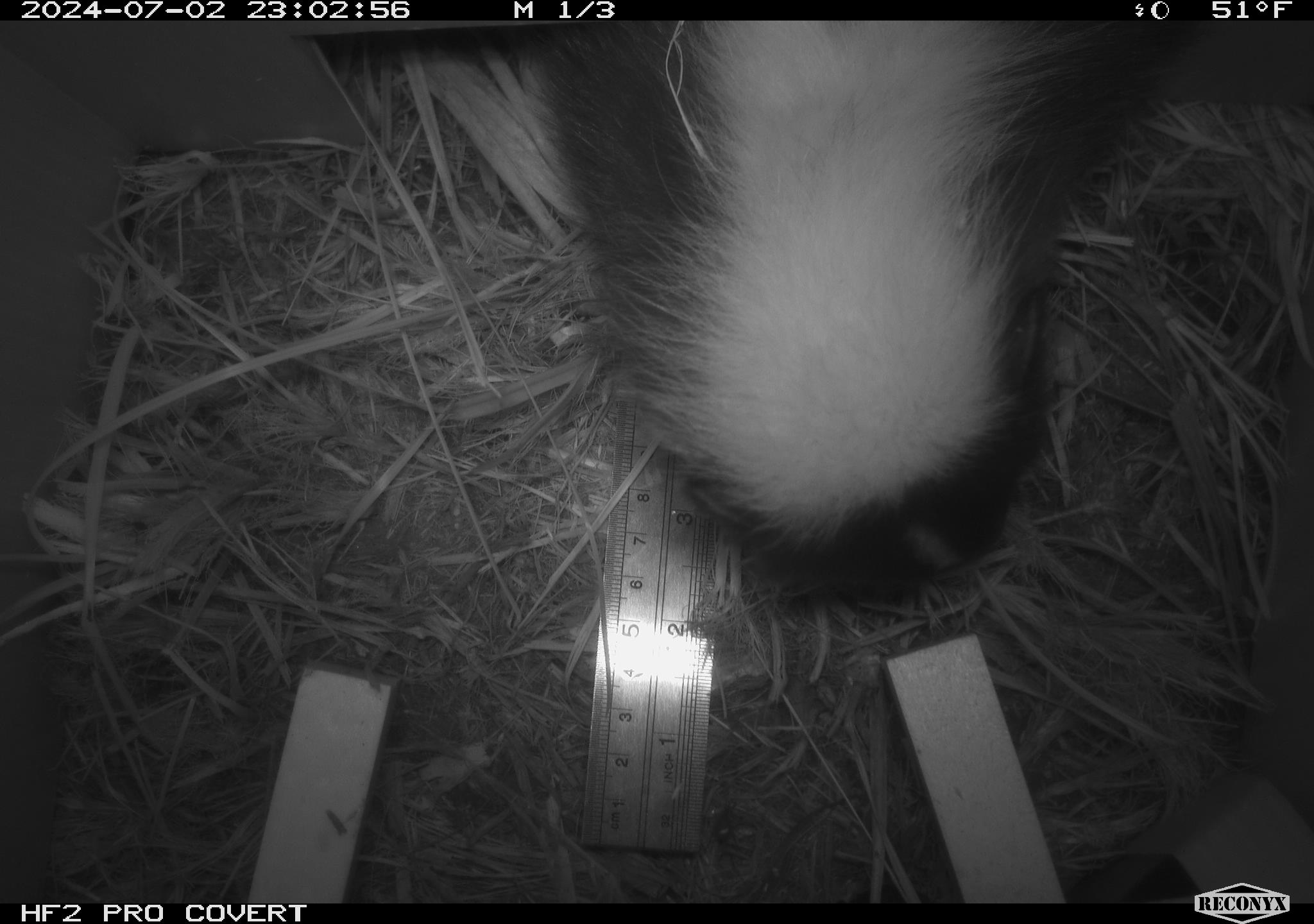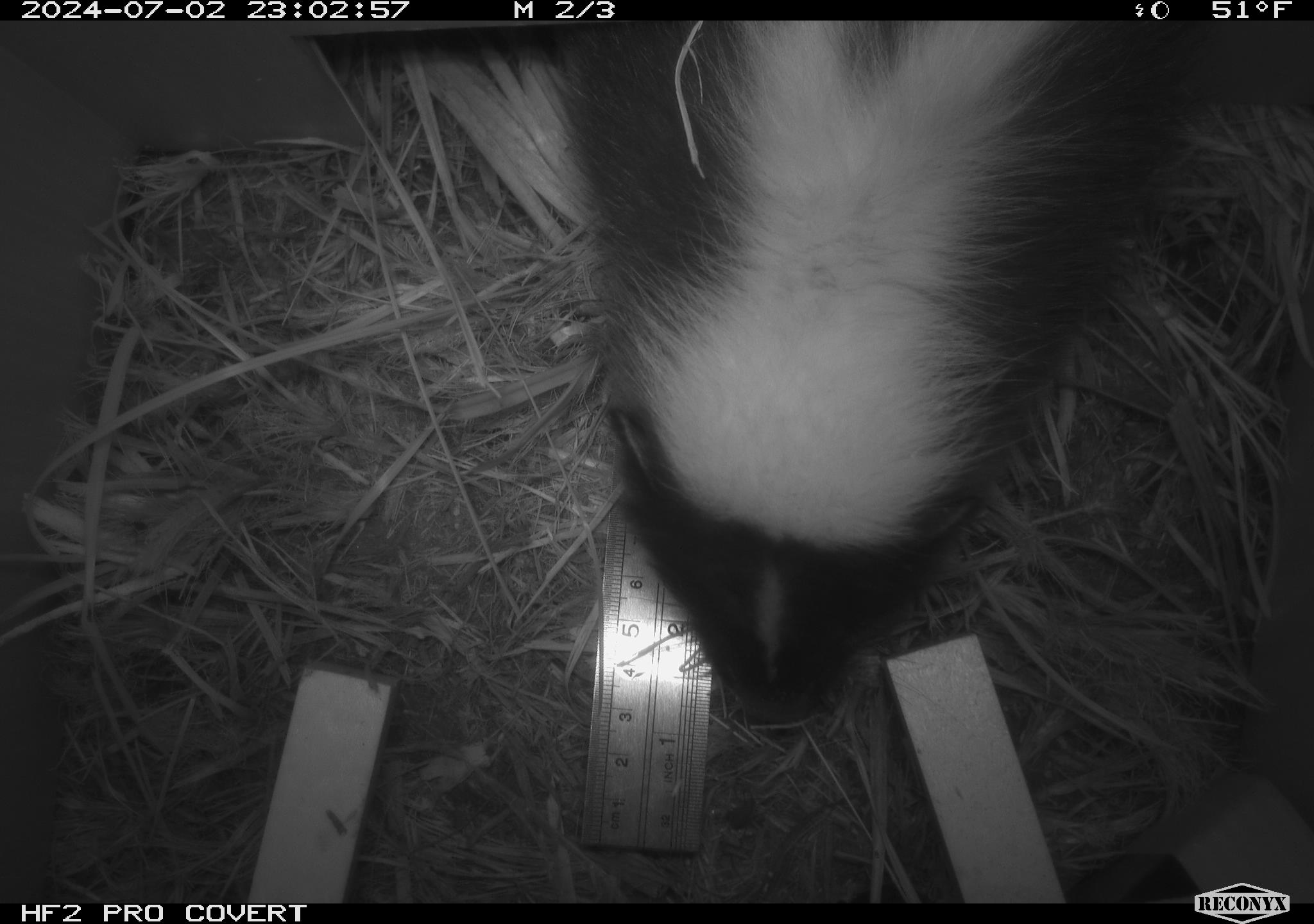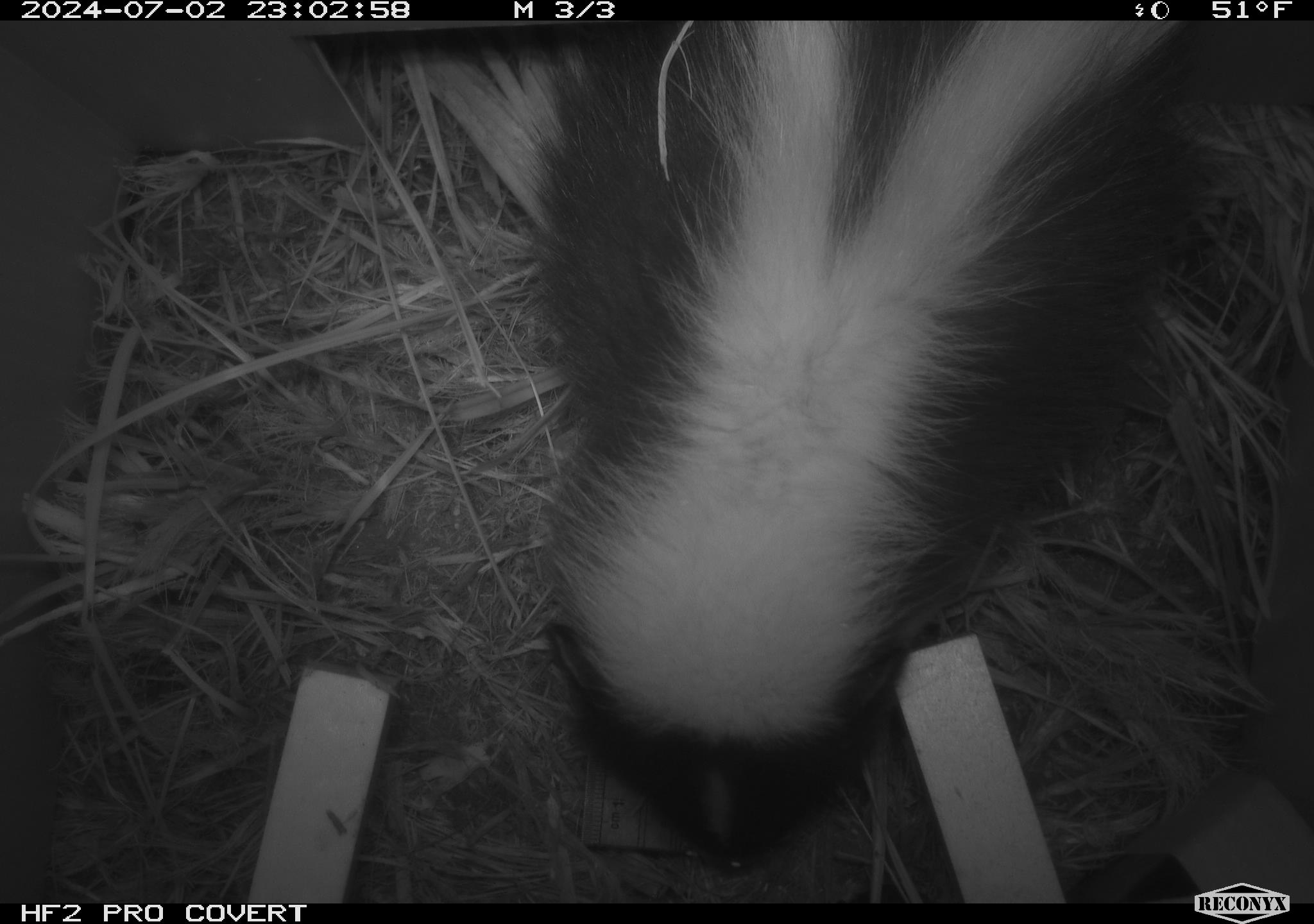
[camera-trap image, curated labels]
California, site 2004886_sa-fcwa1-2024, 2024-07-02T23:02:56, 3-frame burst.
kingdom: Animalia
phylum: Chordata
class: Mammalia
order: Carnivora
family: Mephitidae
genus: Mephitis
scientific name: Mephitis mephitis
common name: striped skunk